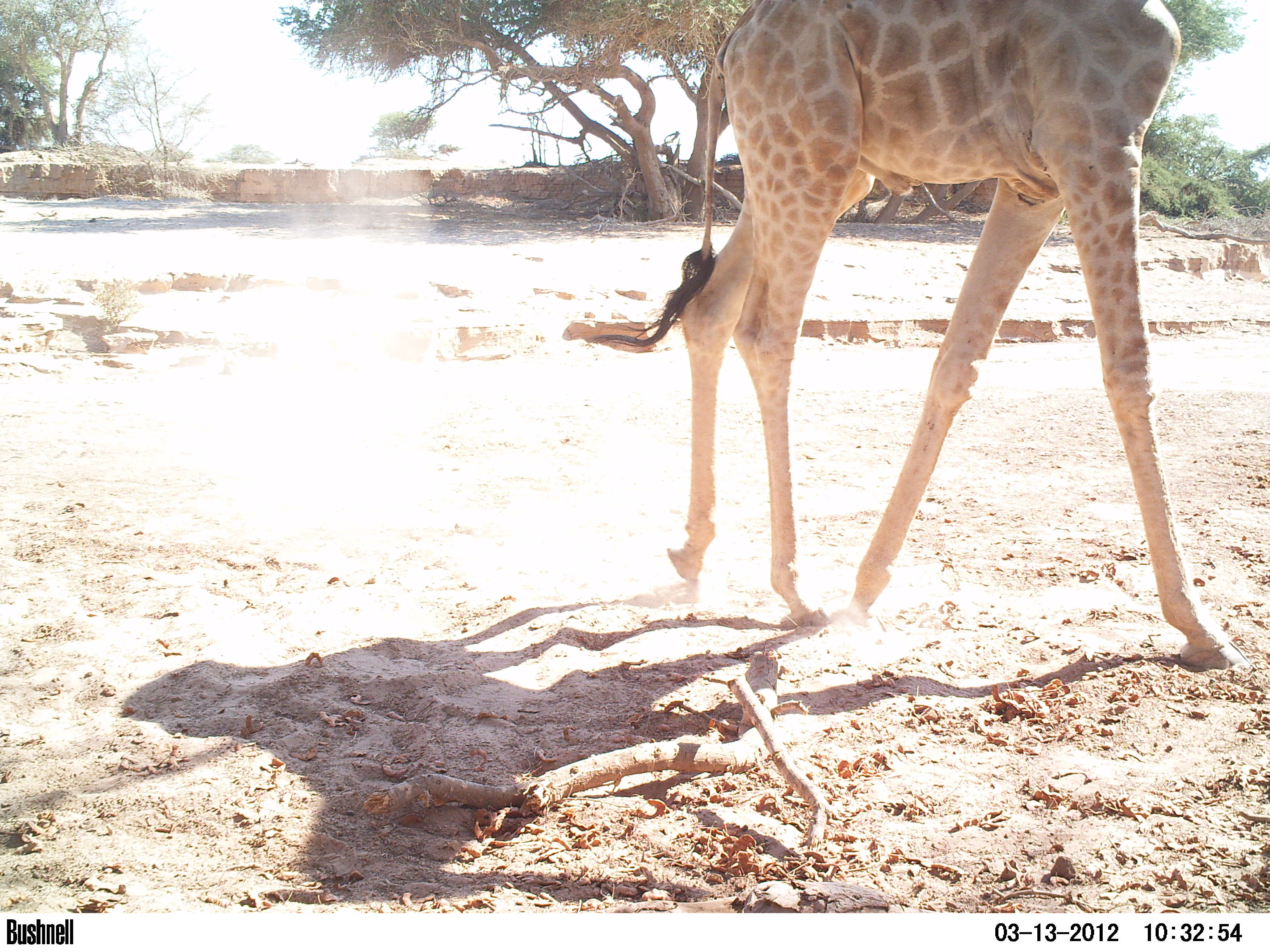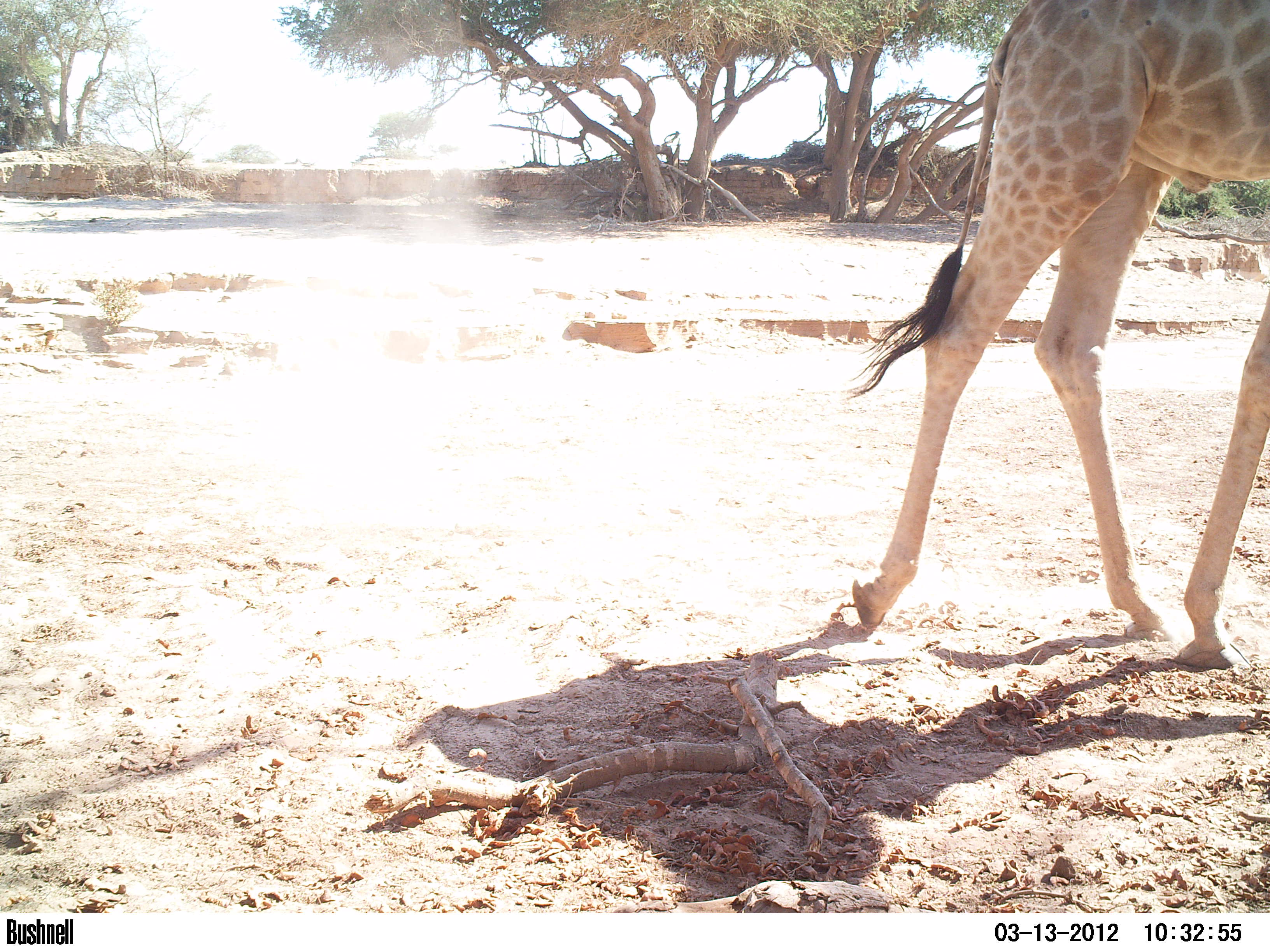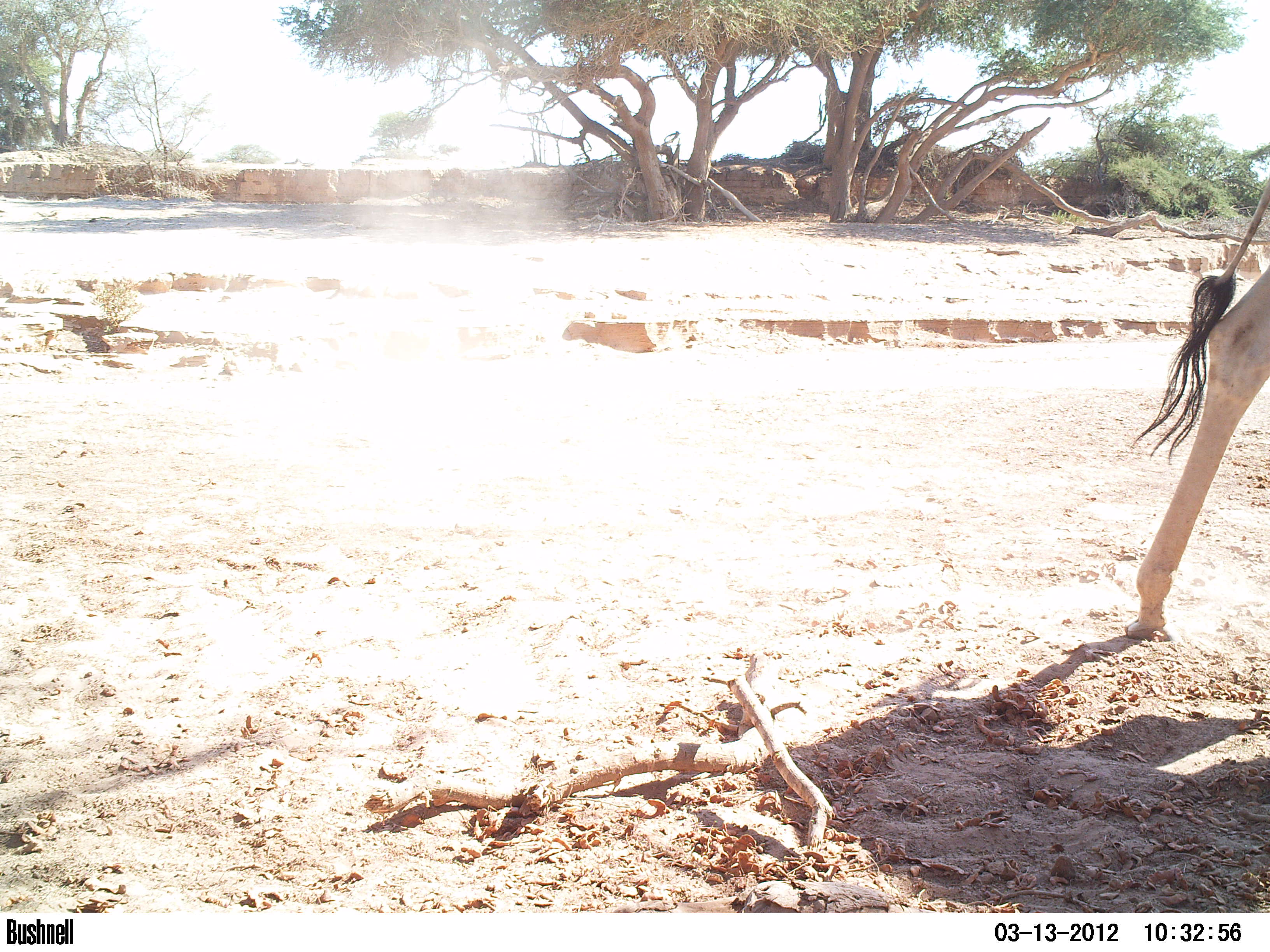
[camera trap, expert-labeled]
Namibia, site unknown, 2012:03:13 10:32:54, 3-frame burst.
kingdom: Animalia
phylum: Chordata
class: Mammalia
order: Artiodactyla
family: Giraffidae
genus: Giraffa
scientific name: Giraffa camelopardalis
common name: giraffe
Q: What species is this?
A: Giraffa camelopardalis (giraffe).